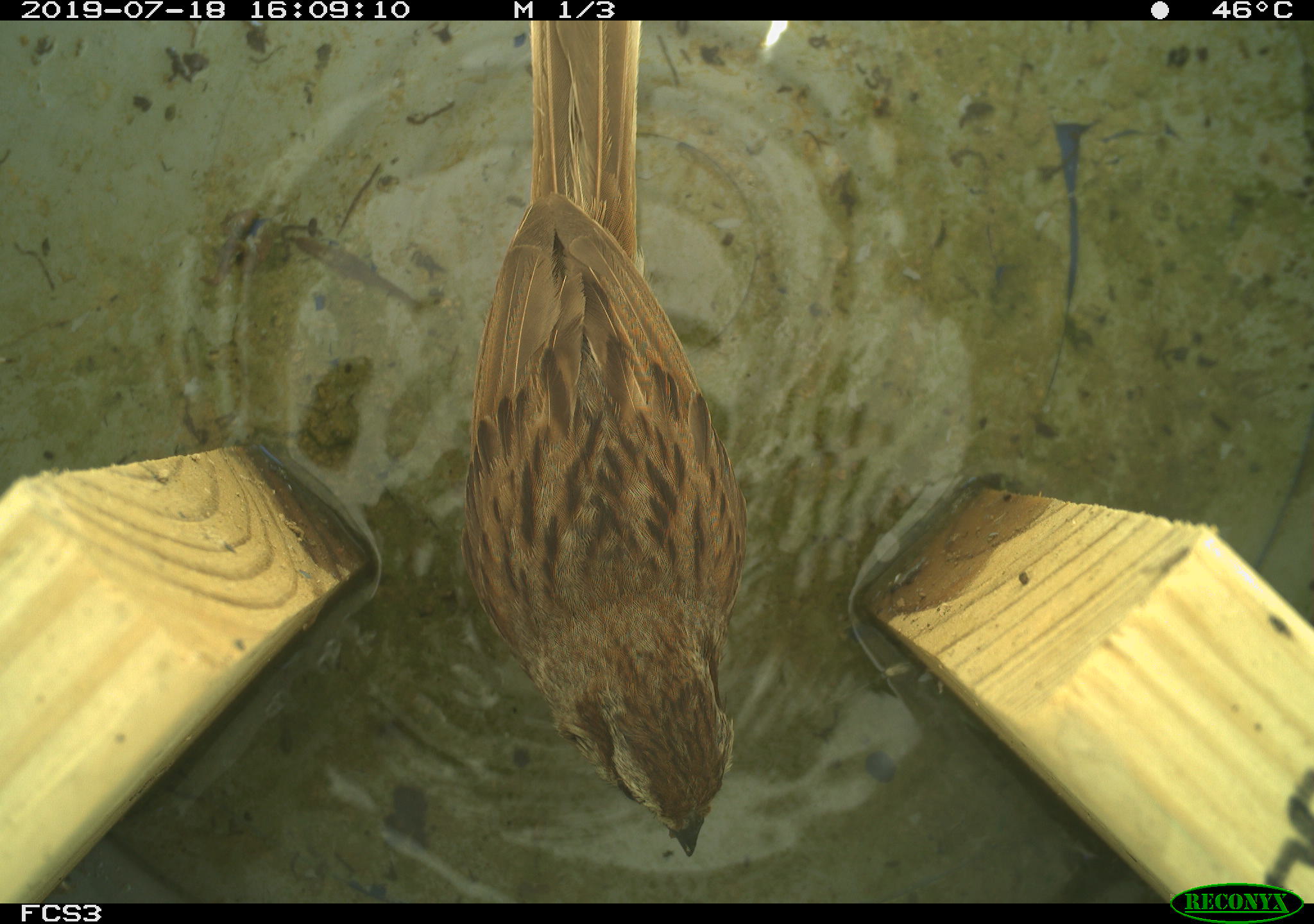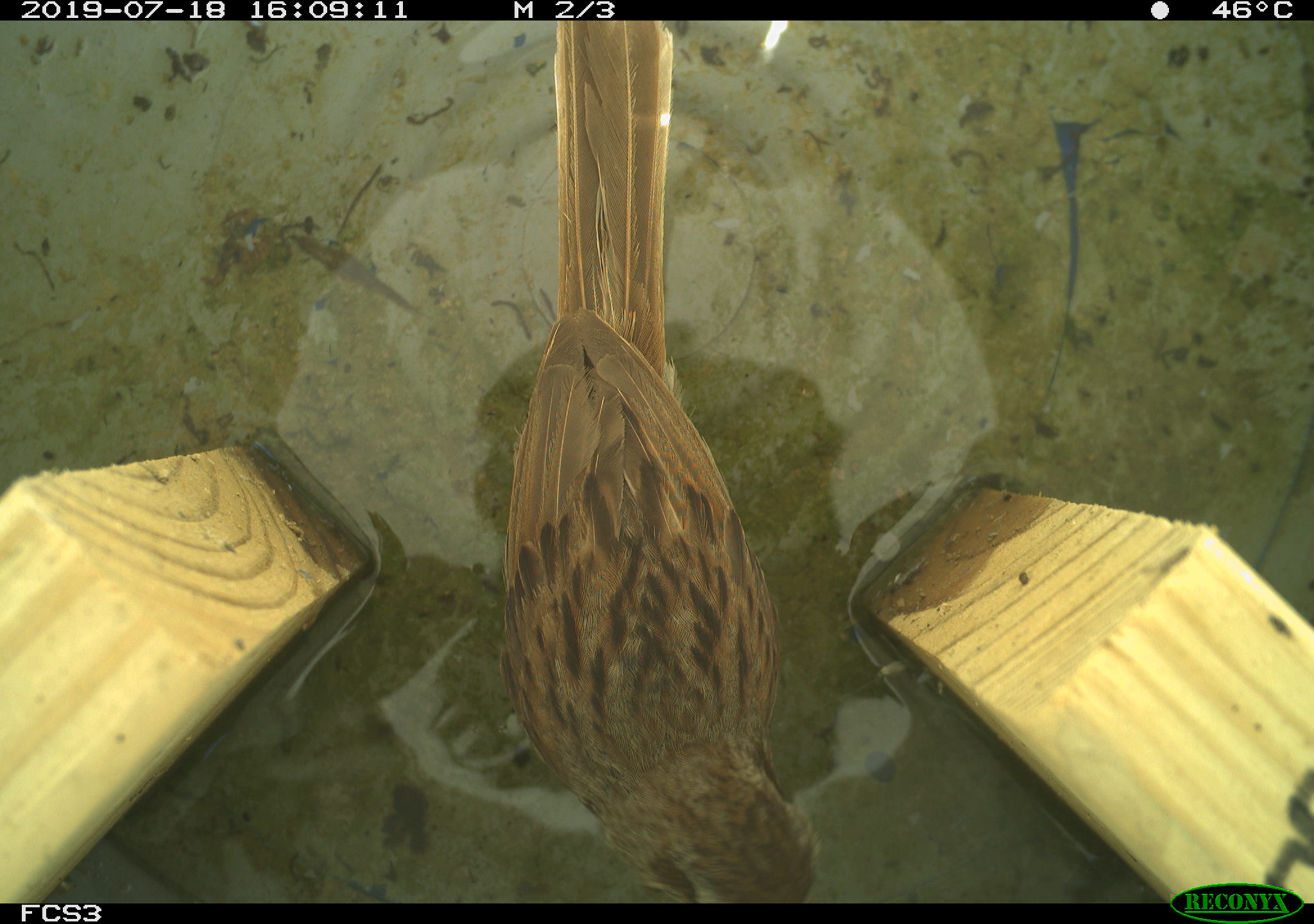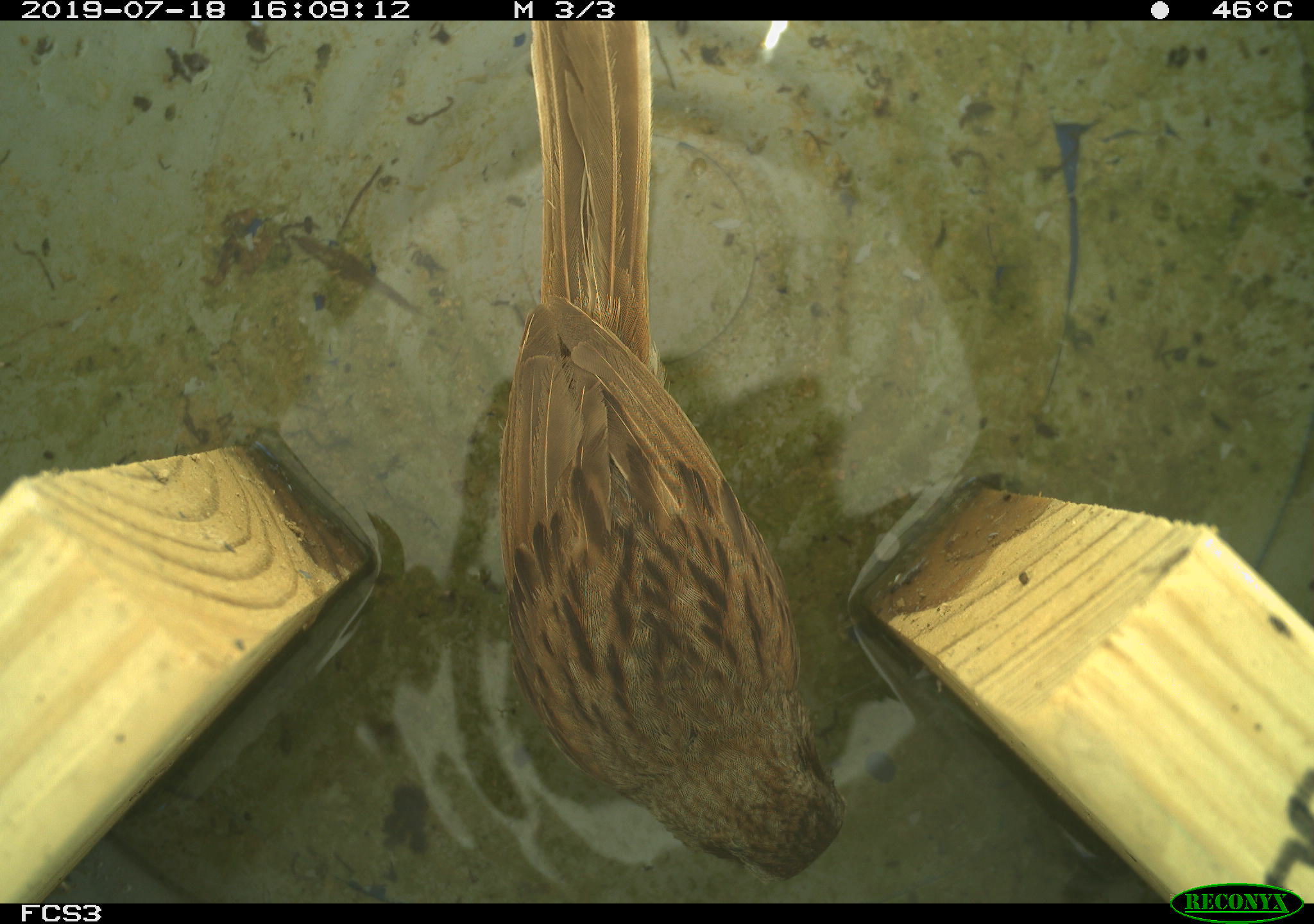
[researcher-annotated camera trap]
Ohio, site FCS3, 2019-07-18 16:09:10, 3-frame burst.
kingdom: Animalia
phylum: Chordata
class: Aves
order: Passeriformes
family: Passerellidae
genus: Melospiza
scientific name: Melospiza melodia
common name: song sparrow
Song sparrow (Melospiza melodia).